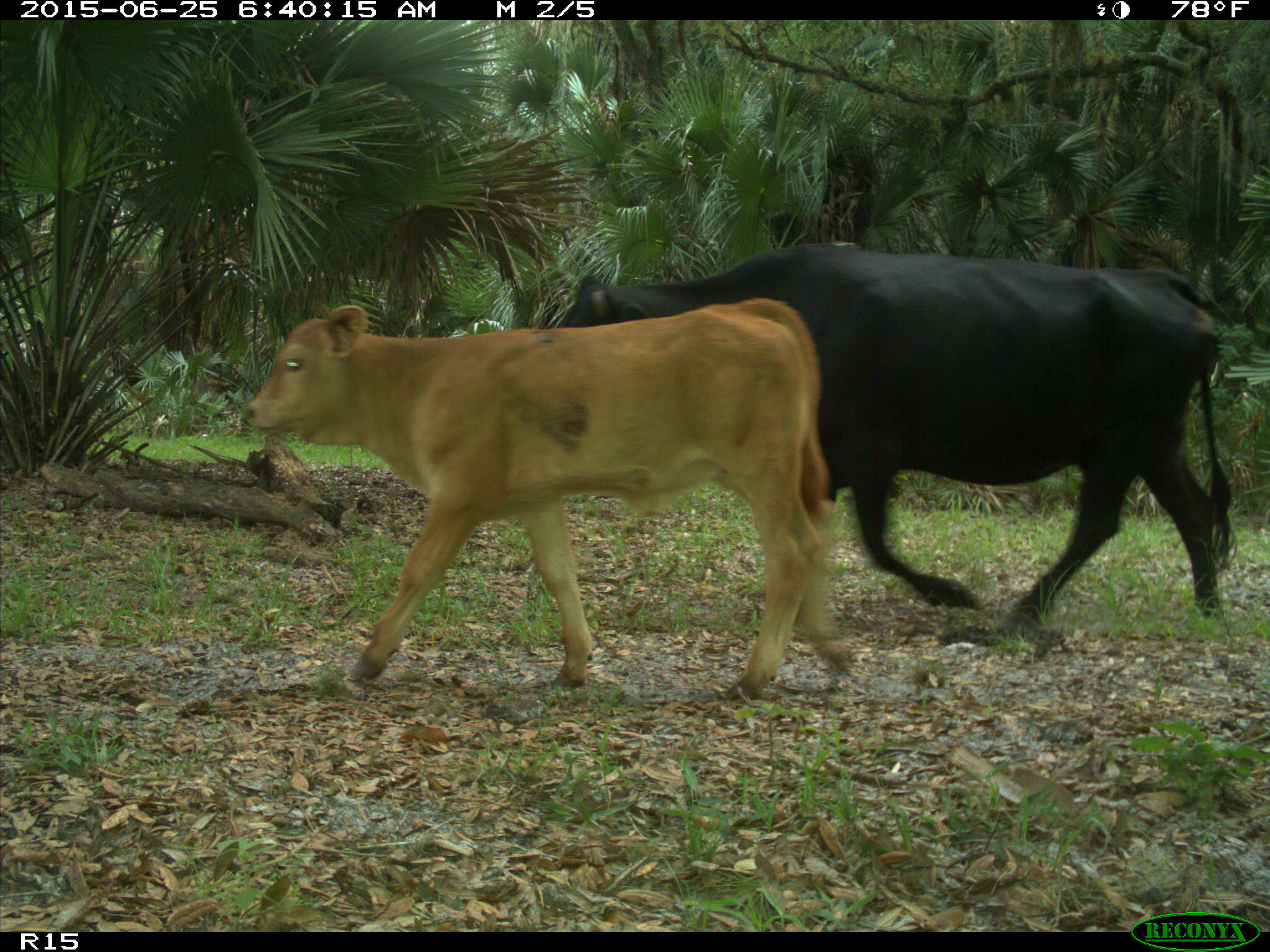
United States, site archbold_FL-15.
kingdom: Animalia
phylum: Chordata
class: Mammalia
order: Artiodactyla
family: Bovidae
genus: Bos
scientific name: Bos taurus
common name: domestic cow